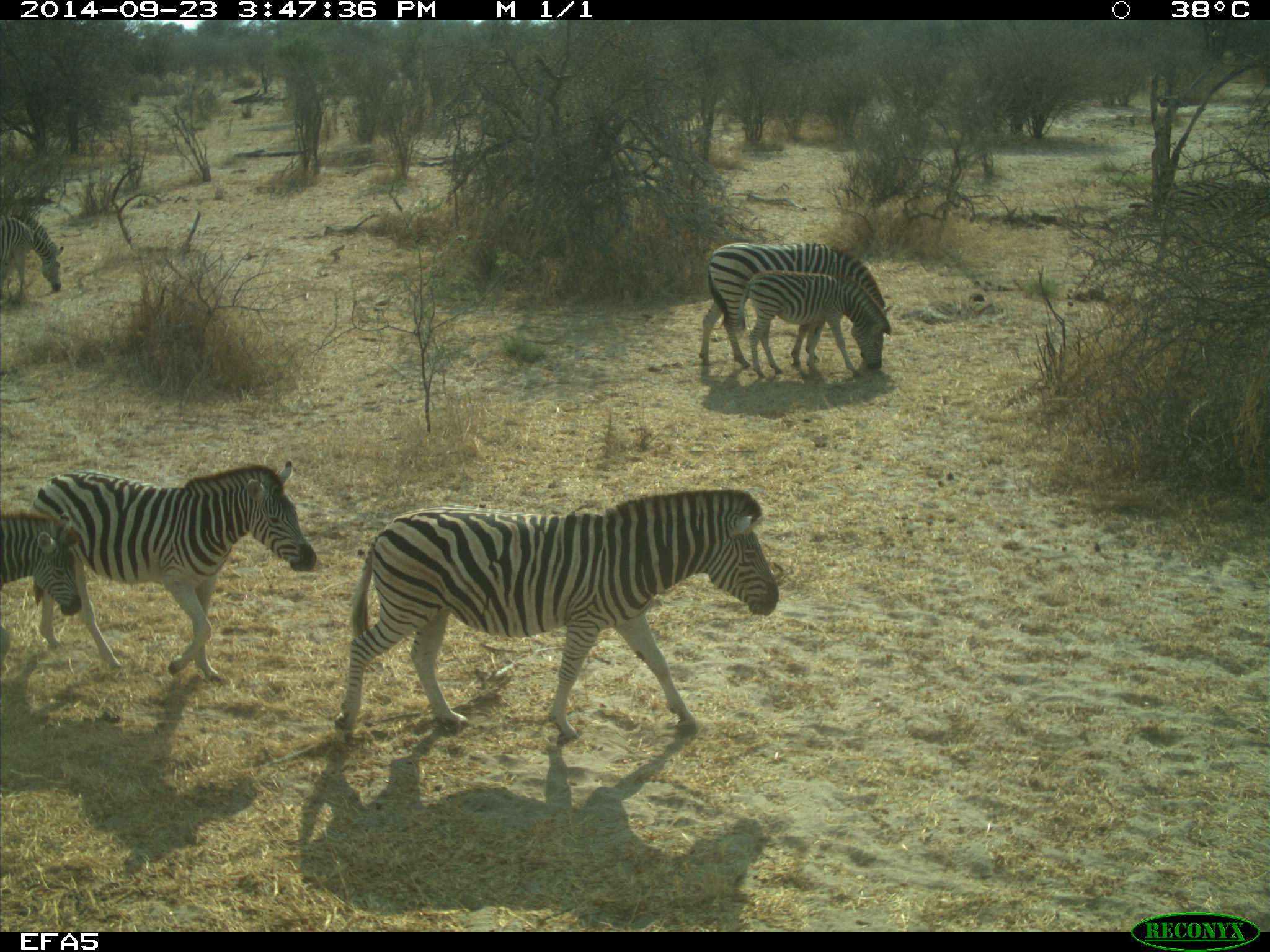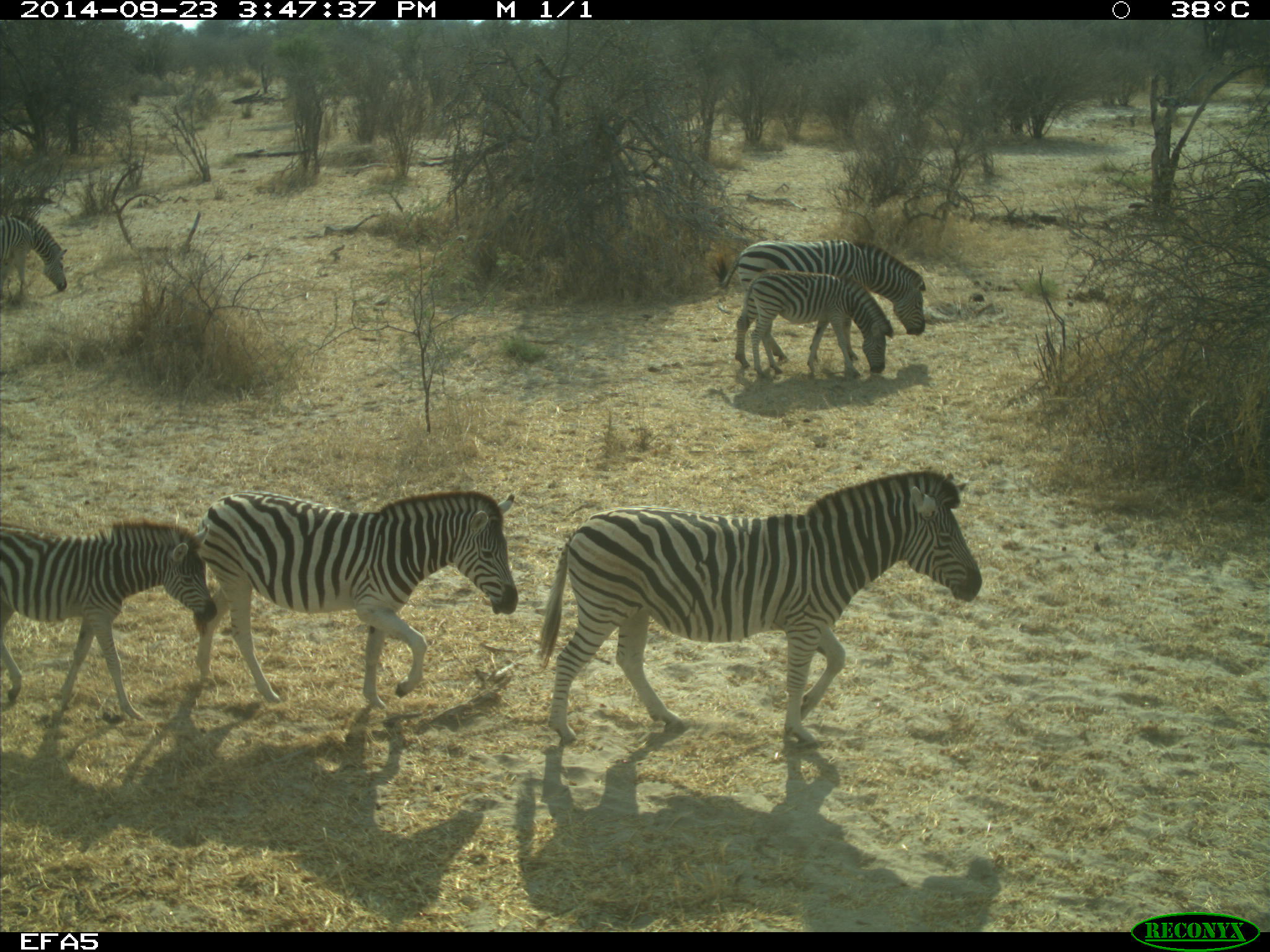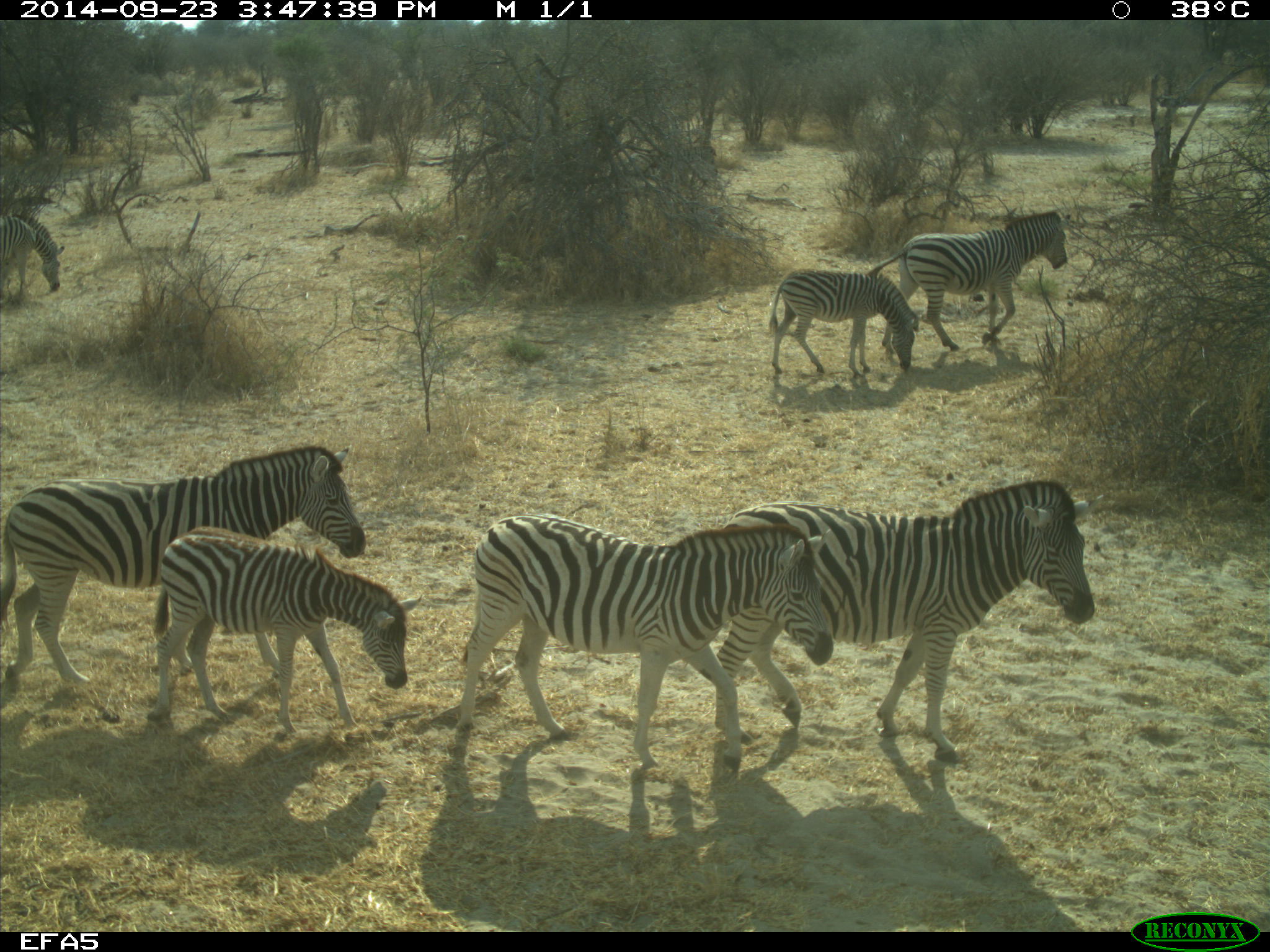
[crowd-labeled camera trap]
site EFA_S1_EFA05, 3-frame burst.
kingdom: Animalia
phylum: Chordata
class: Mammalia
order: Perissodactyla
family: Equidae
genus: Equus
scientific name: Equus quagga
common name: plains zebra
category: zebraplains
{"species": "zebraplains (plains zebra) (Equus quagga)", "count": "7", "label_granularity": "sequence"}